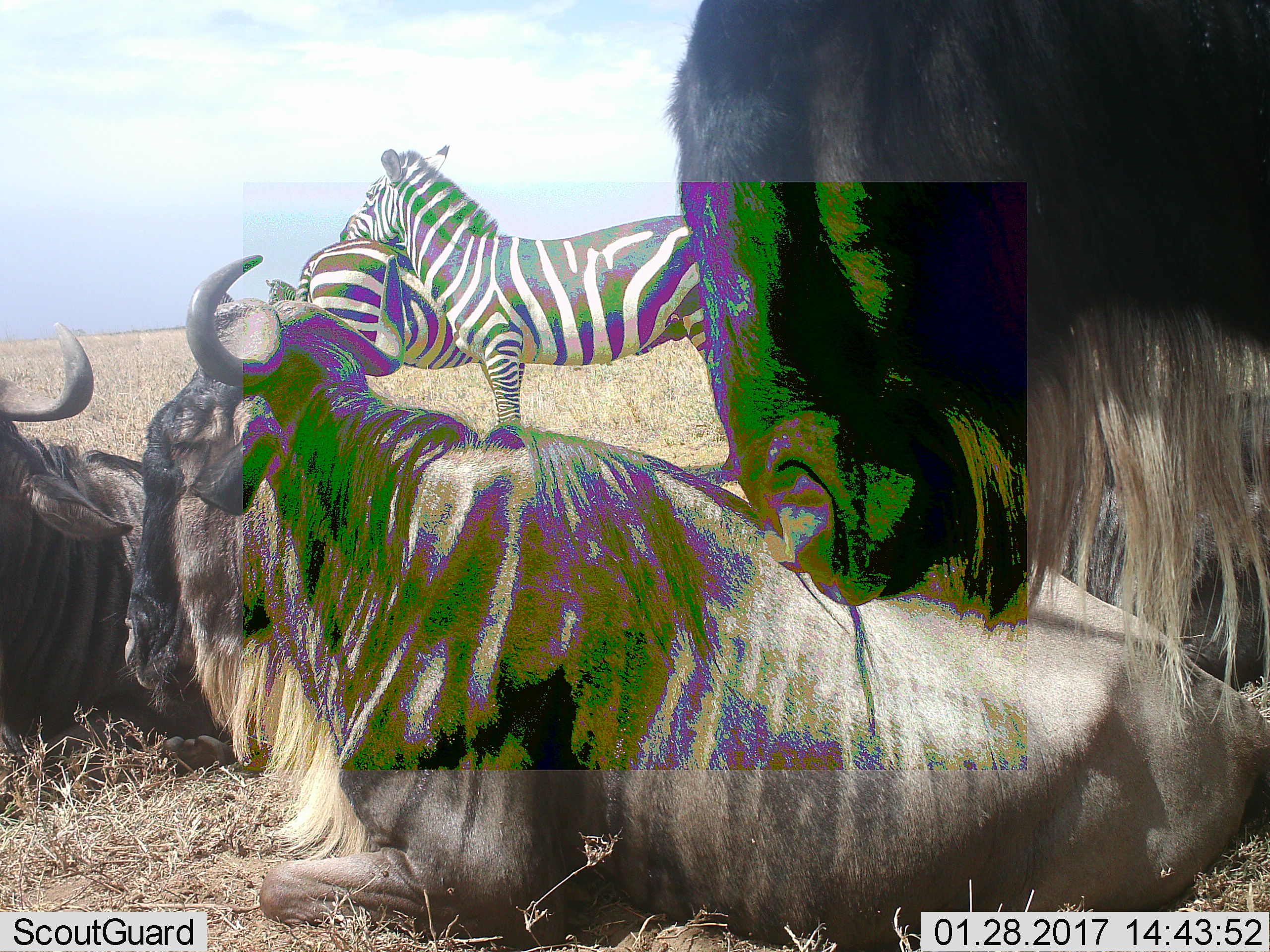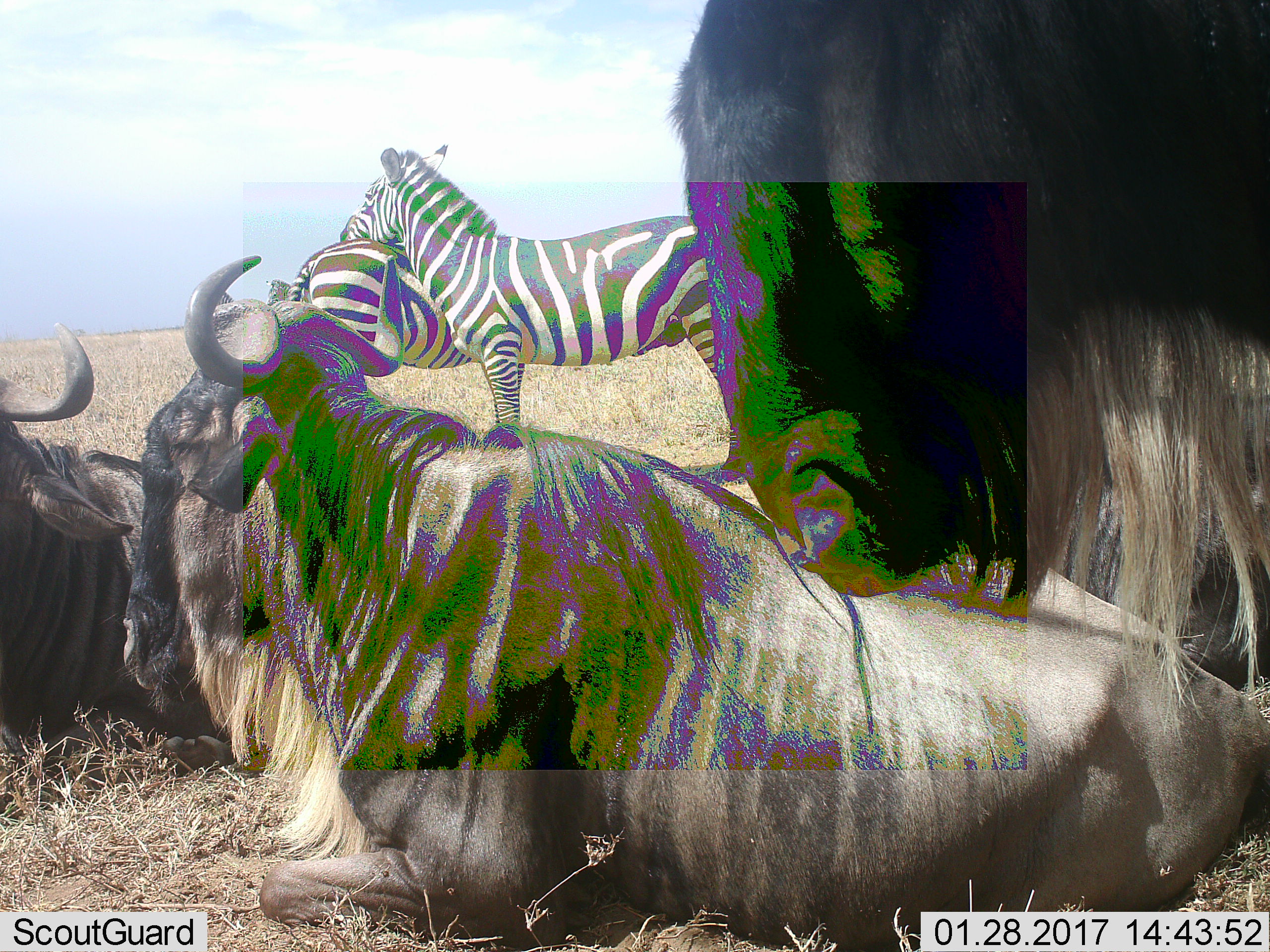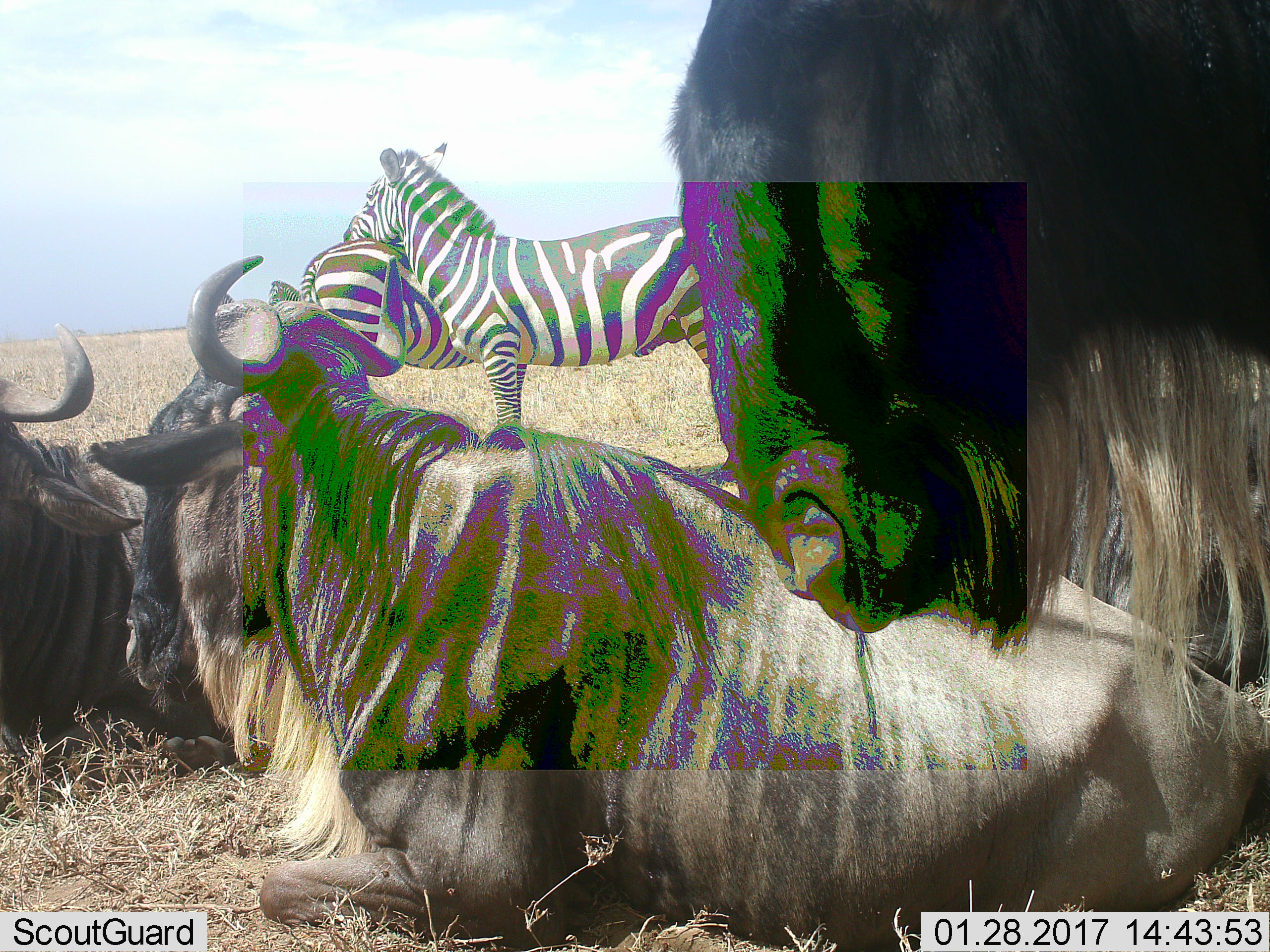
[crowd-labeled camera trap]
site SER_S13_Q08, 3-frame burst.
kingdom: Animalia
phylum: Chordata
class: Mammalia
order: Artiodactyla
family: Bovidae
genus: Connochaetes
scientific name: Connochaetes taurinus taurinus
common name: blue wildebeest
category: wildebeestblue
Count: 4.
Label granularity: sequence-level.